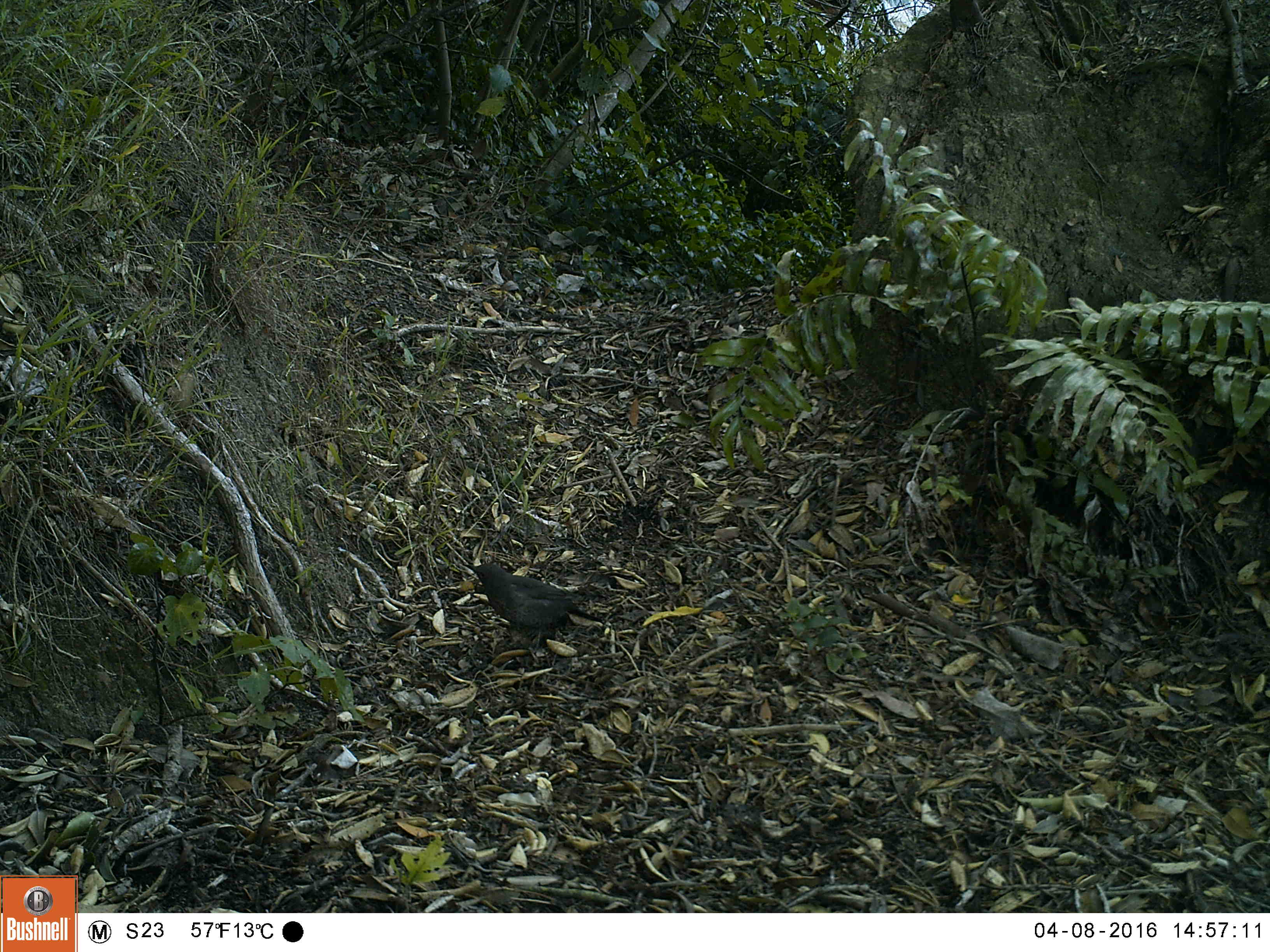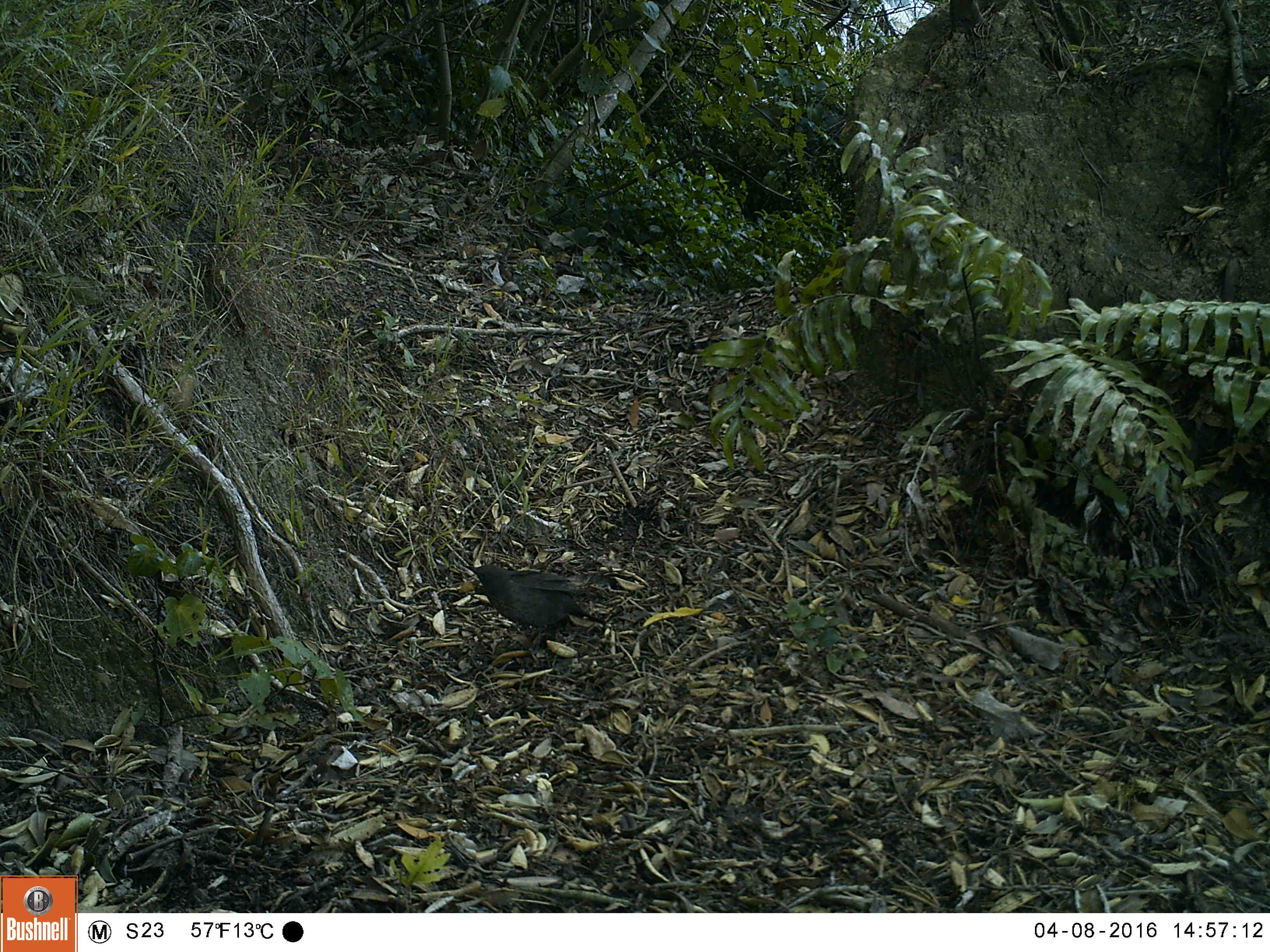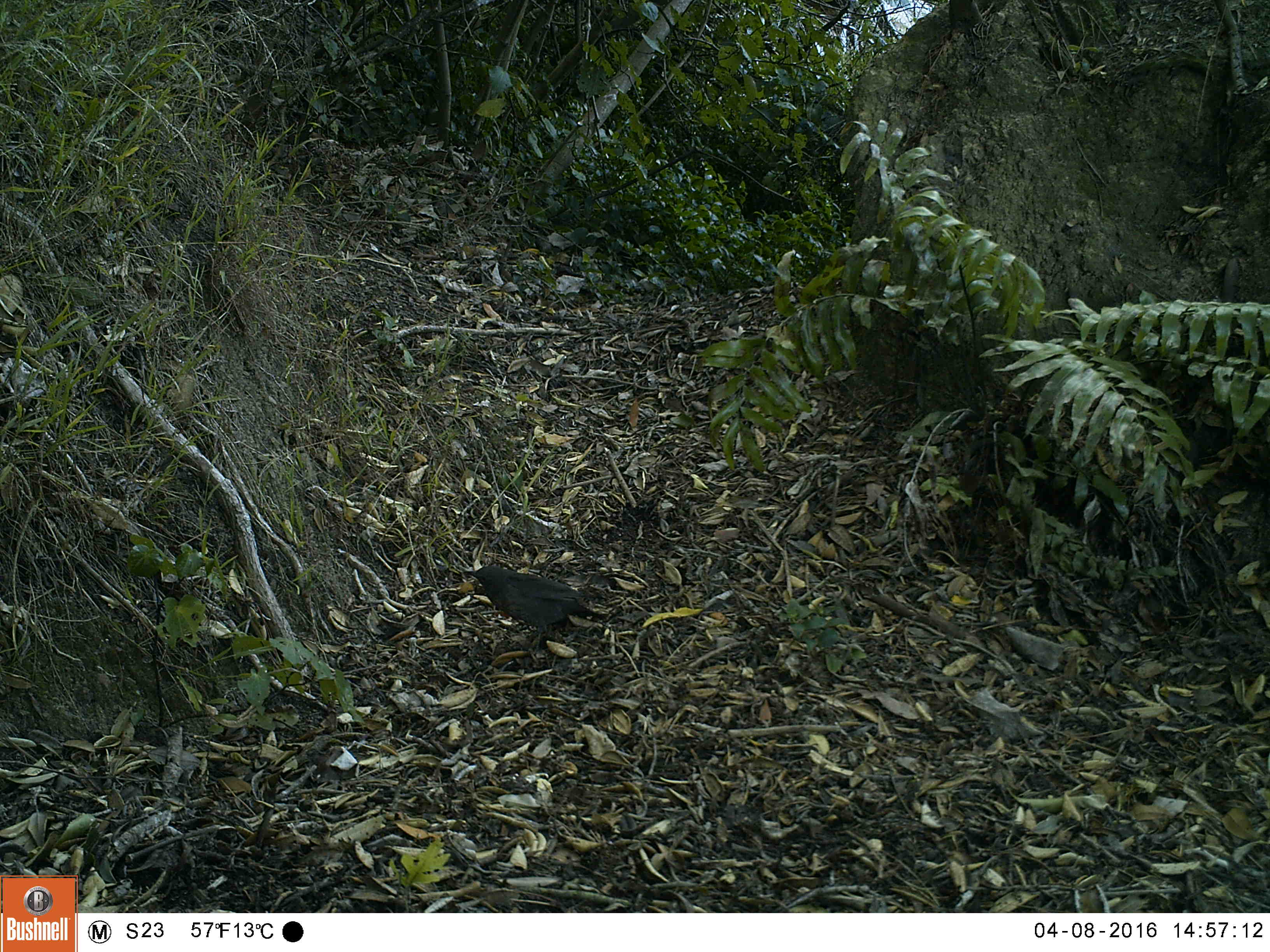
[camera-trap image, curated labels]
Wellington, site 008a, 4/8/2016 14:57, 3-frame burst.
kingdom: Animalia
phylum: Chordata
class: Aves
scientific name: Aves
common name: bird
Bird (Aves).